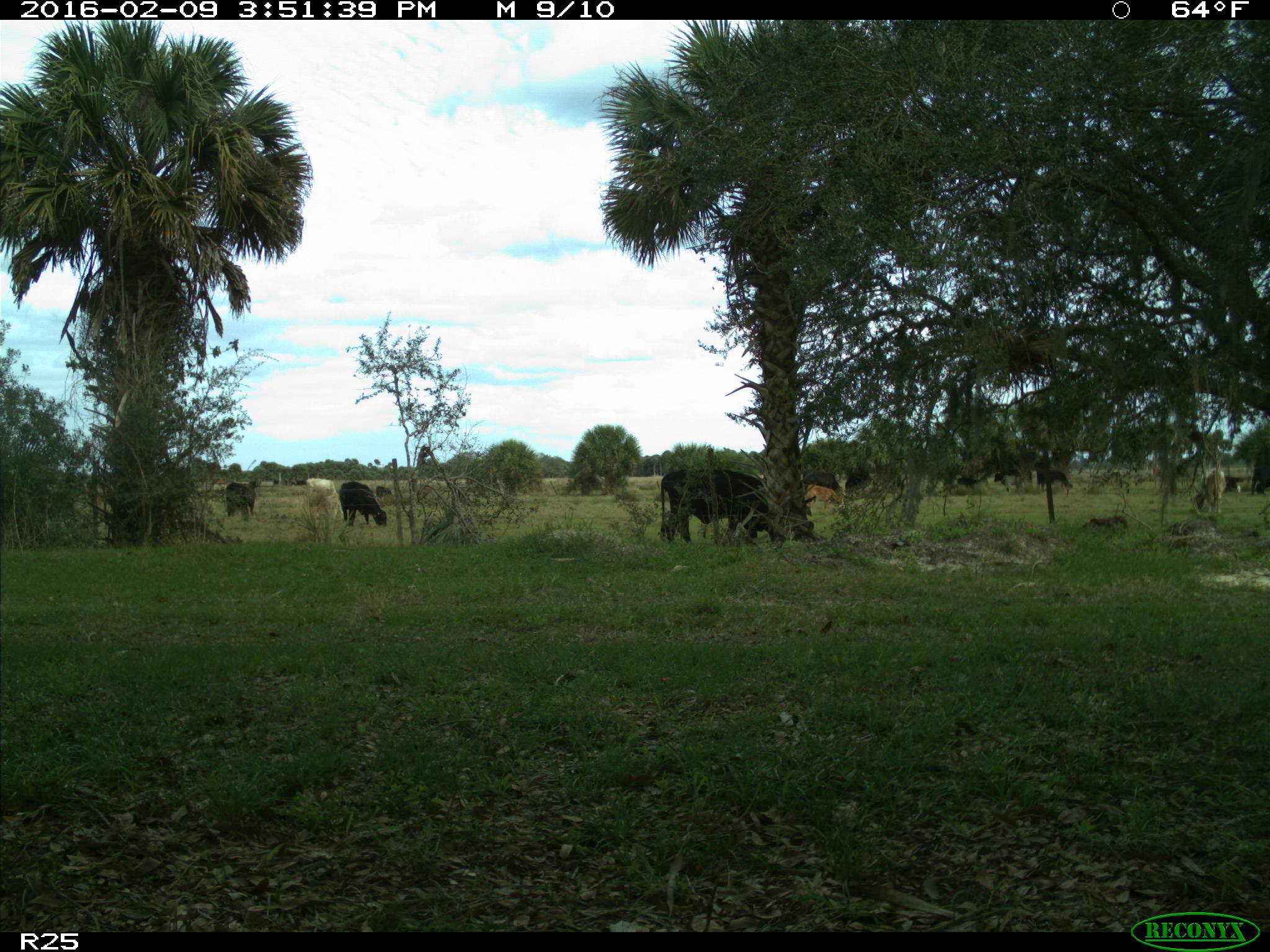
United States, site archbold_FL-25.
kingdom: Animalia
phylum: Chordata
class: Mammalia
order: Artiodactyla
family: Bovidae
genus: Bos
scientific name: Bos taurus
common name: domestic cow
Bos taurus (domestic cow).